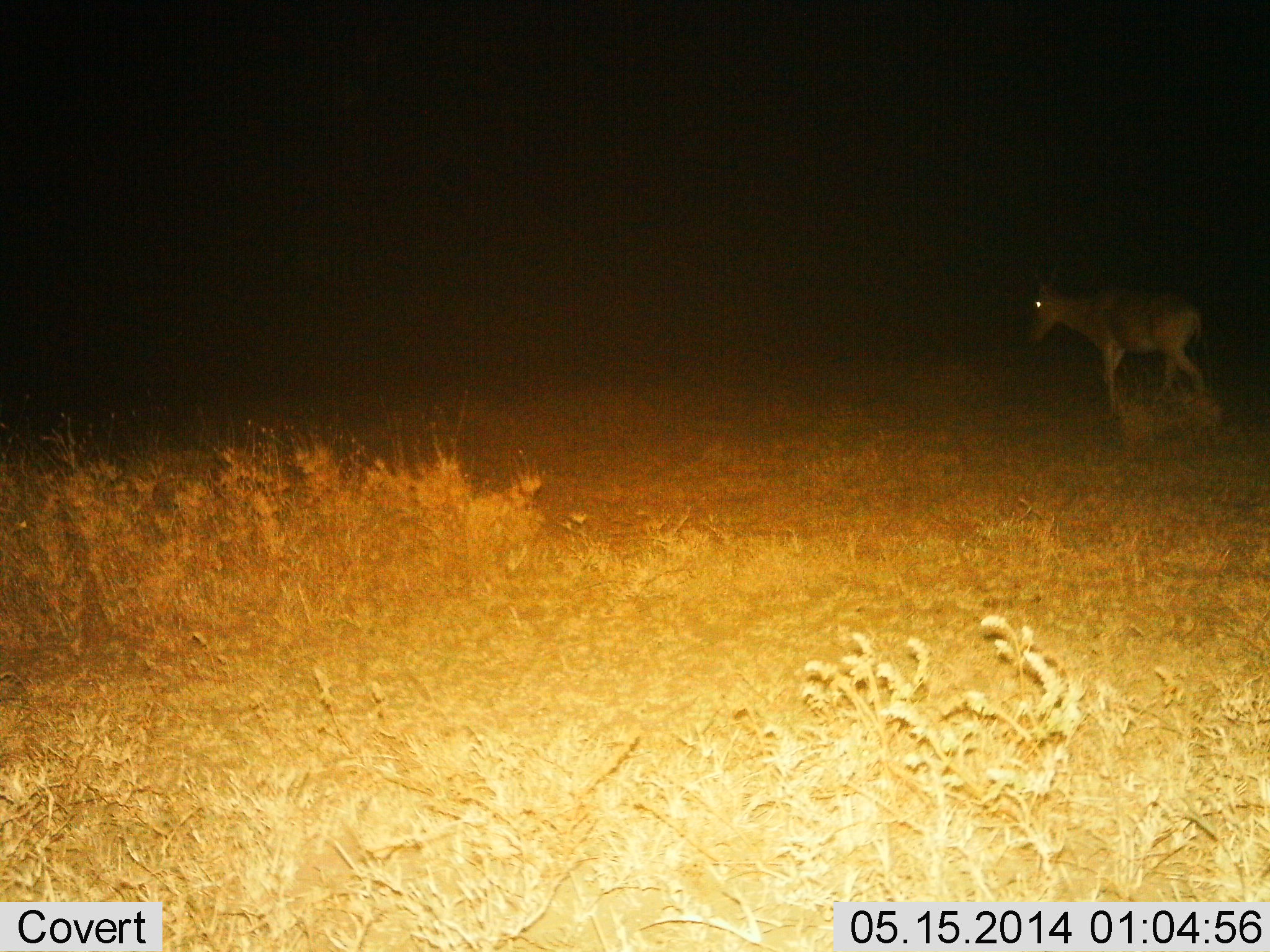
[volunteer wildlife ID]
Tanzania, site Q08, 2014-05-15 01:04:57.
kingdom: Animalia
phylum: Chordata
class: Mammalia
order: Artiodactyla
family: Bovidae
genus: Alcelaphus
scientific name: Alcelaphus buselaphus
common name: hartebeest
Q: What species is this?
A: Hartebeest (Alcelaphus buselaphus).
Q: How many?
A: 1.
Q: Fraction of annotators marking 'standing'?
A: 20%.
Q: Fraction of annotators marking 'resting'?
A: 0%.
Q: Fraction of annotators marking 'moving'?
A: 85%.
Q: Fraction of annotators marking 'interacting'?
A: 0%.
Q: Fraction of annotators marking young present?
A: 0%.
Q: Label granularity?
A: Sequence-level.